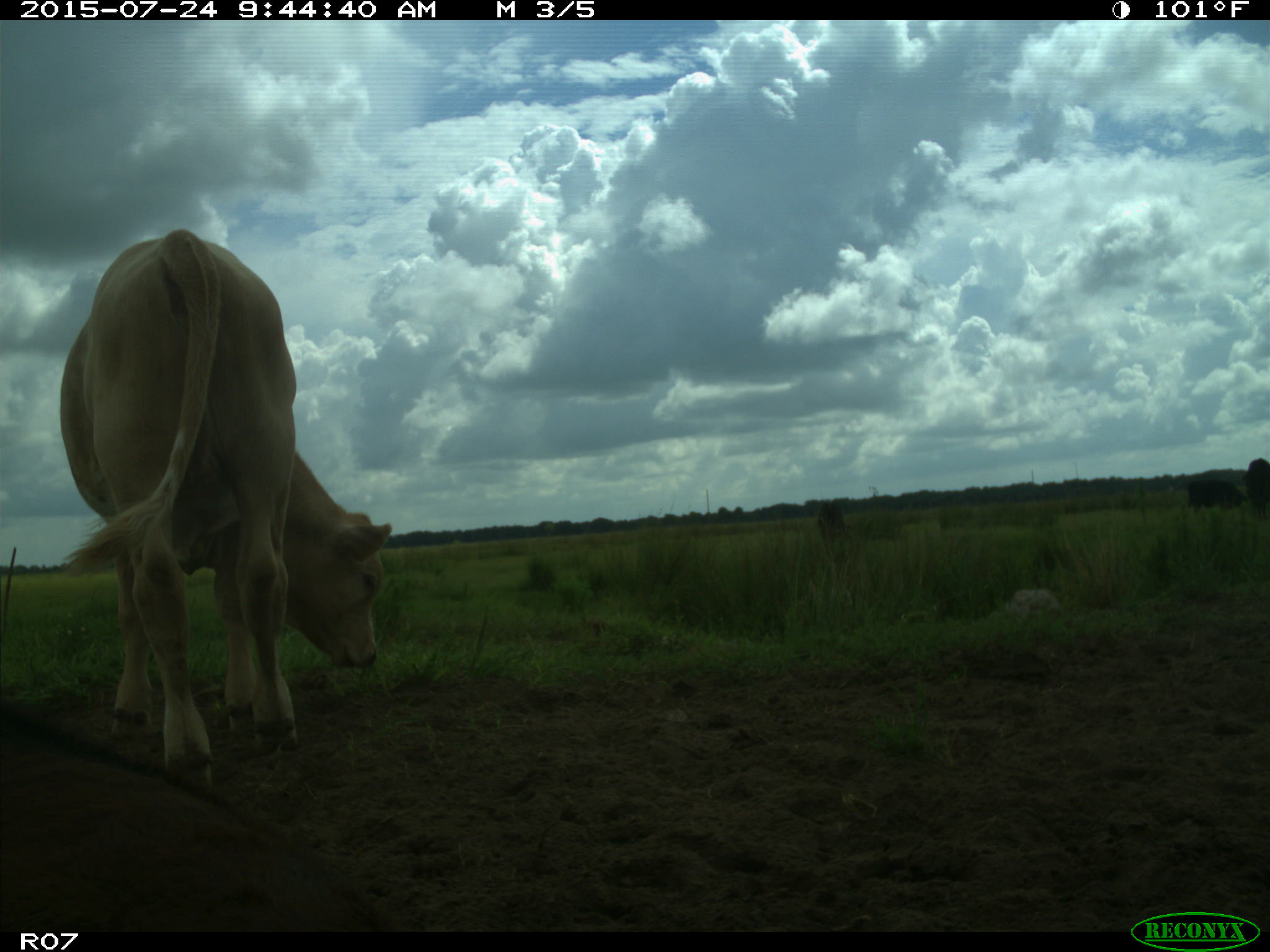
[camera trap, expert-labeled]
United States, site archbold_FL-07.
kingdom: Animalia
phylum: Chordata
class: Mammalia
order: Artiodactyla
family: Bovidae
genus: Bos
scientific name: Bos taurus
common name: domestic cow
Bos taurus (domestic cow).